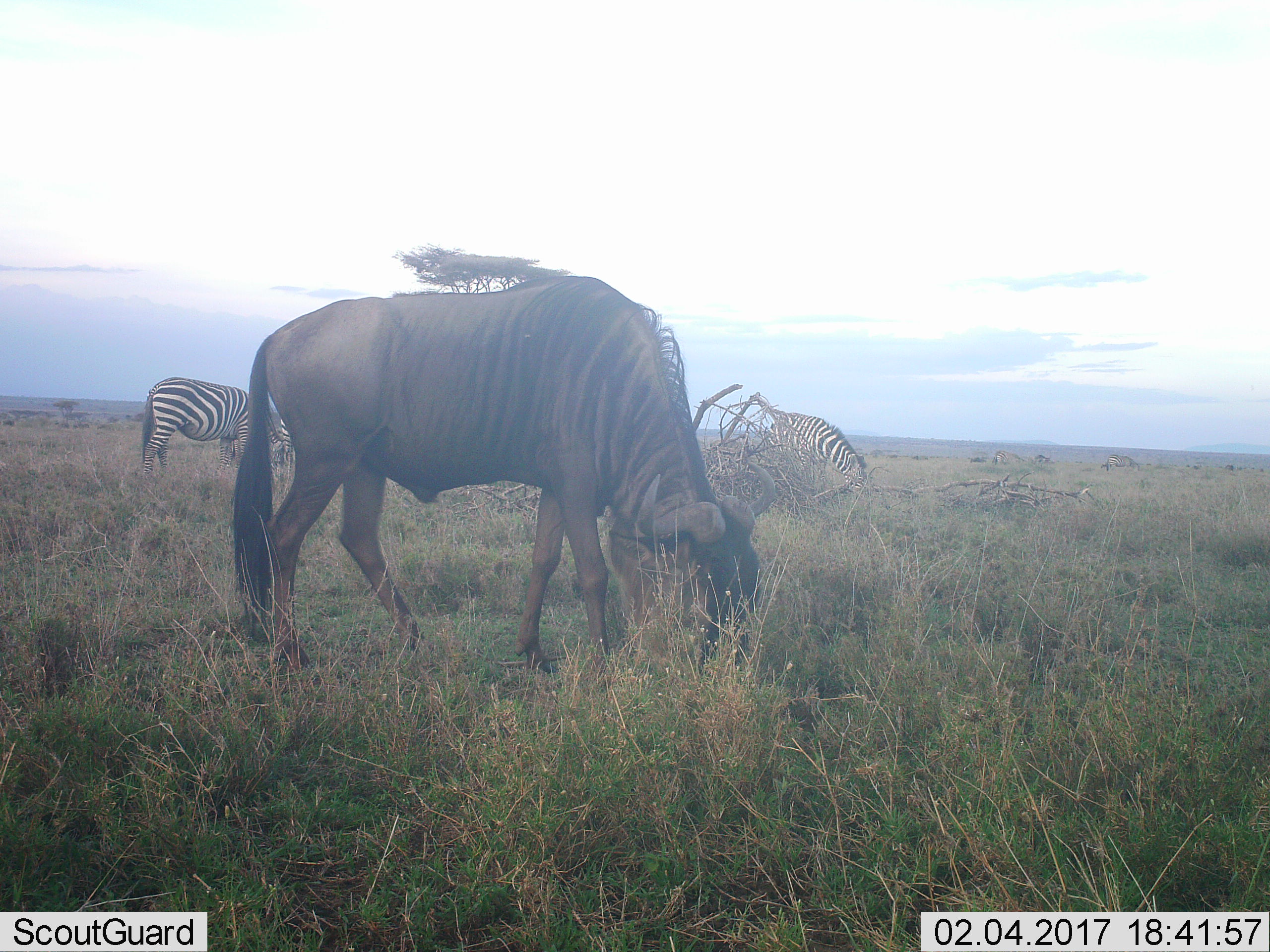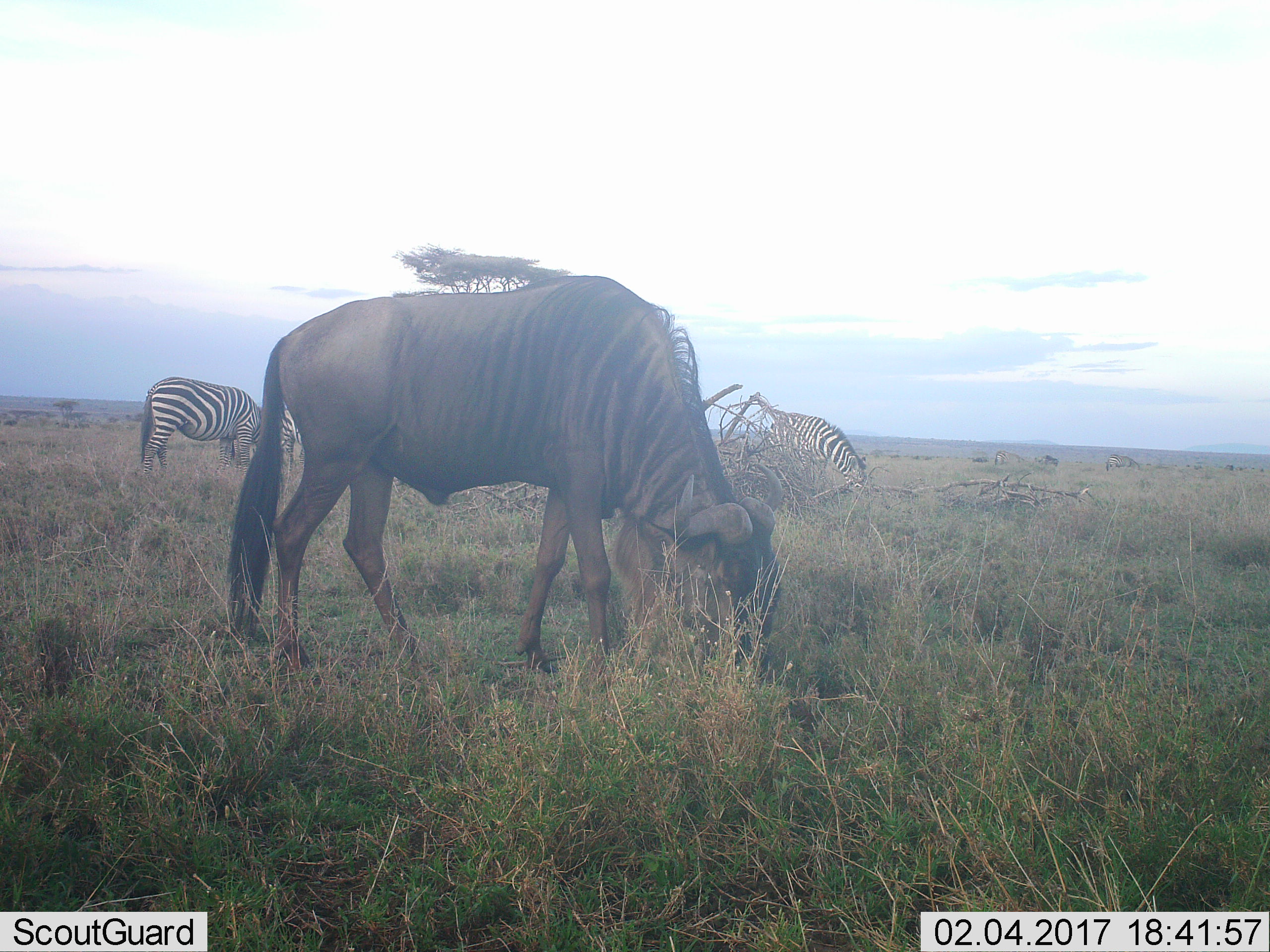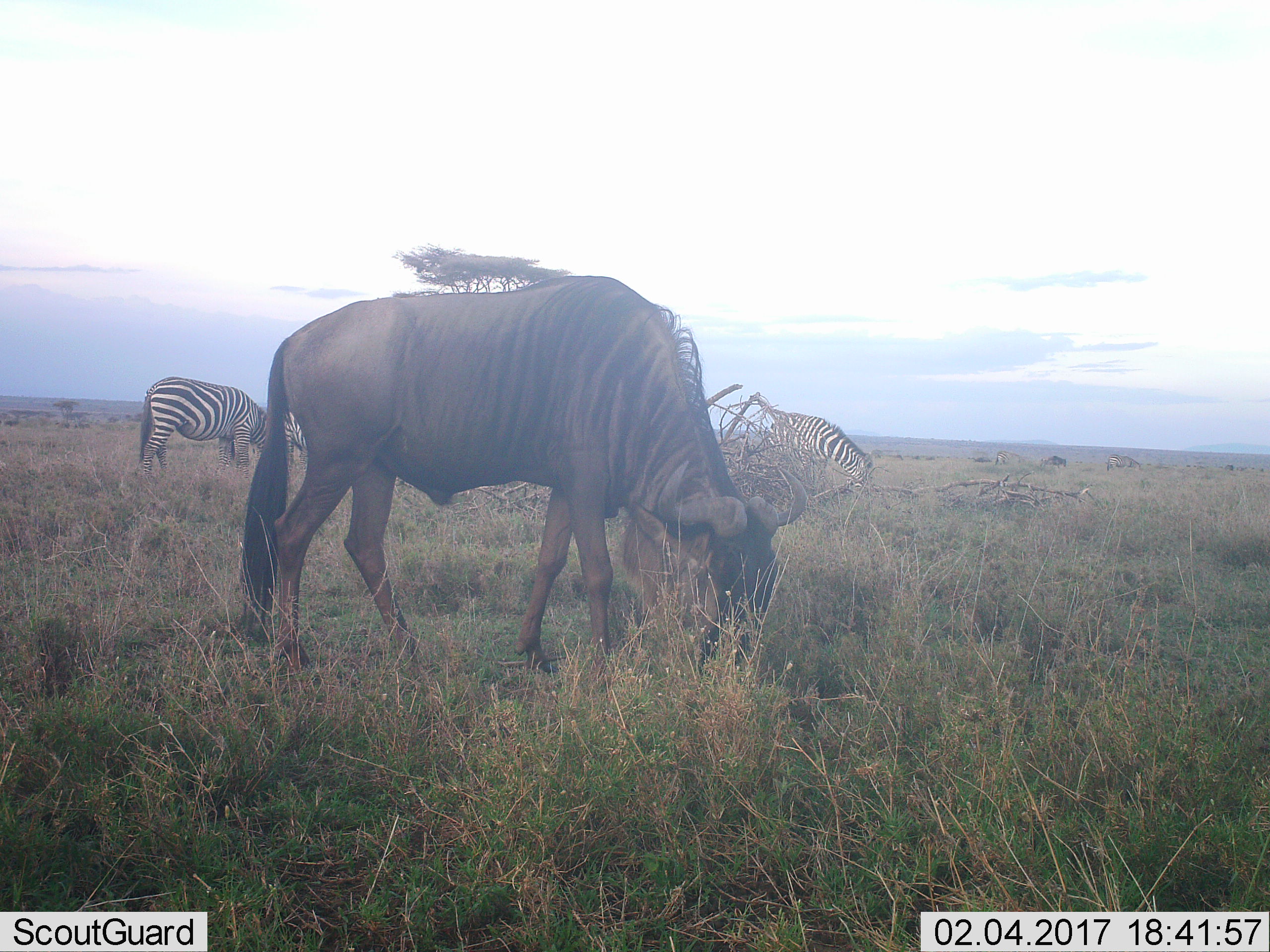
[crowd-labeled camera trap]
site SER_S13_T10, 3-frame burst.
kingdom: Animalia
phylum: Chordata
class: Mammalia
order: Artiodactyla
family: Bovidae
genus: Connochaetes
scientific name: Connochaetes taurinus taurinus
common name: blue wildebeest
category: wildebeestblue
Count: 3.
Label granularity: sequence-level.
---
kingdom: Animalia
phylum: Chordata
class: Mammalia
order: Perissodactyla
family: Equidae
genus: Equus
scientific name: Equus quagga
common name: plains zebra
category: zebraplains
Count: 2.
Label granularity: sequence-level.